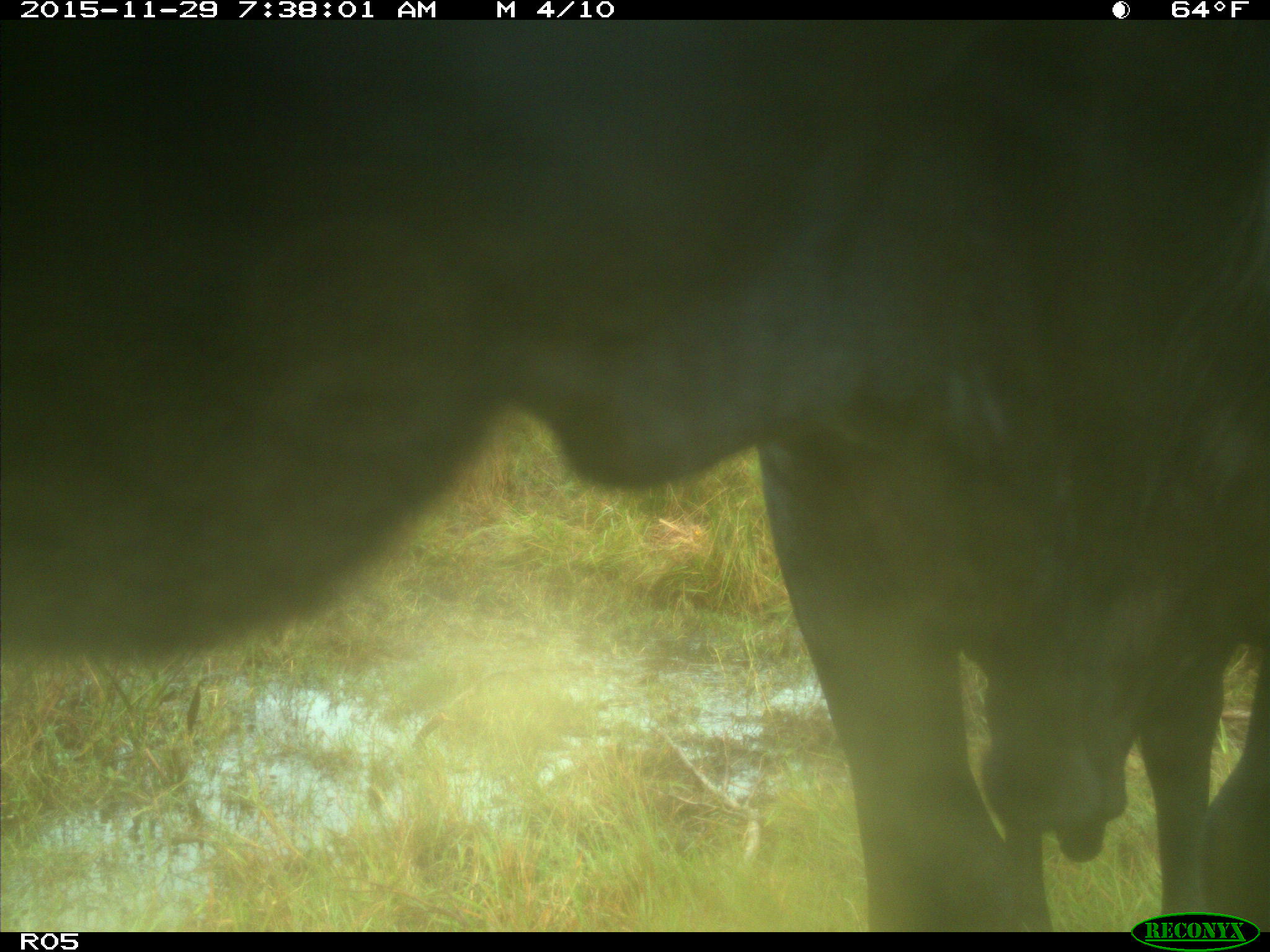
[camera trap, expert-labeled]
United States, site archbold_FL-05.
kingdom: Animalia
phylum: Chordata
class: Mammalia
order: Artiodactyla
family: Bovidae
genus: Bos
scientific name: Bos taurus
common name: domestic cow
Bos taurus (domestic cow).